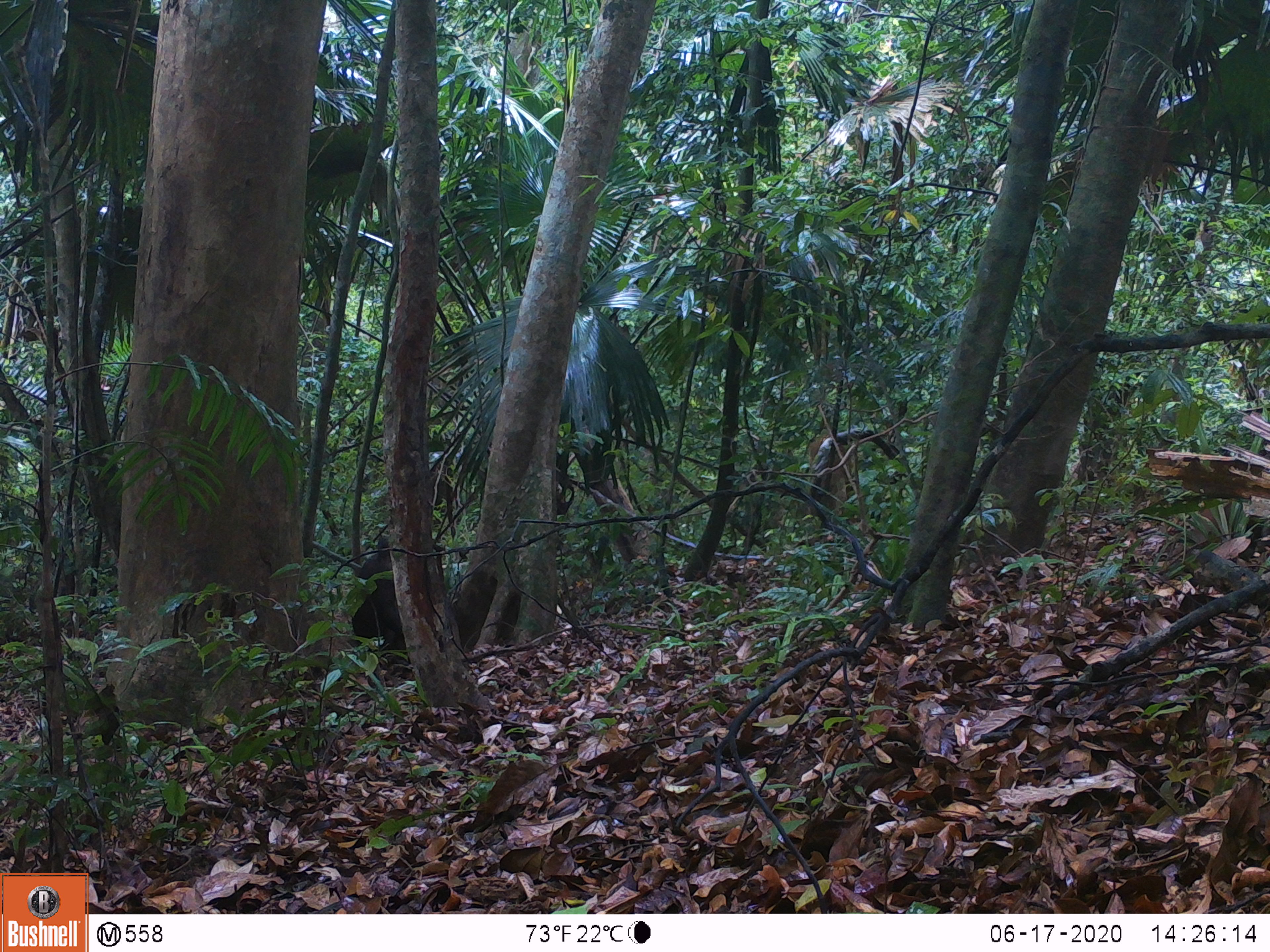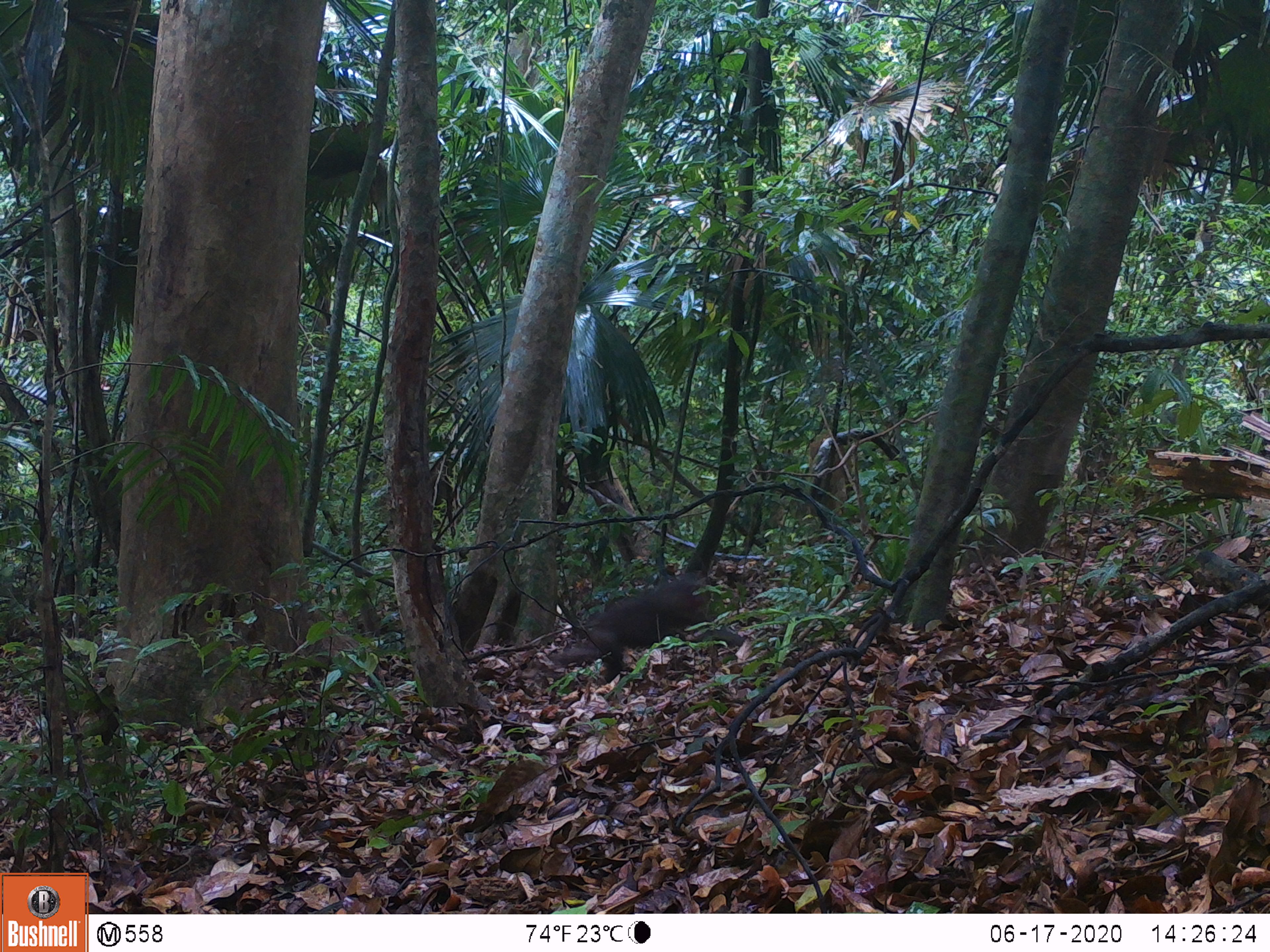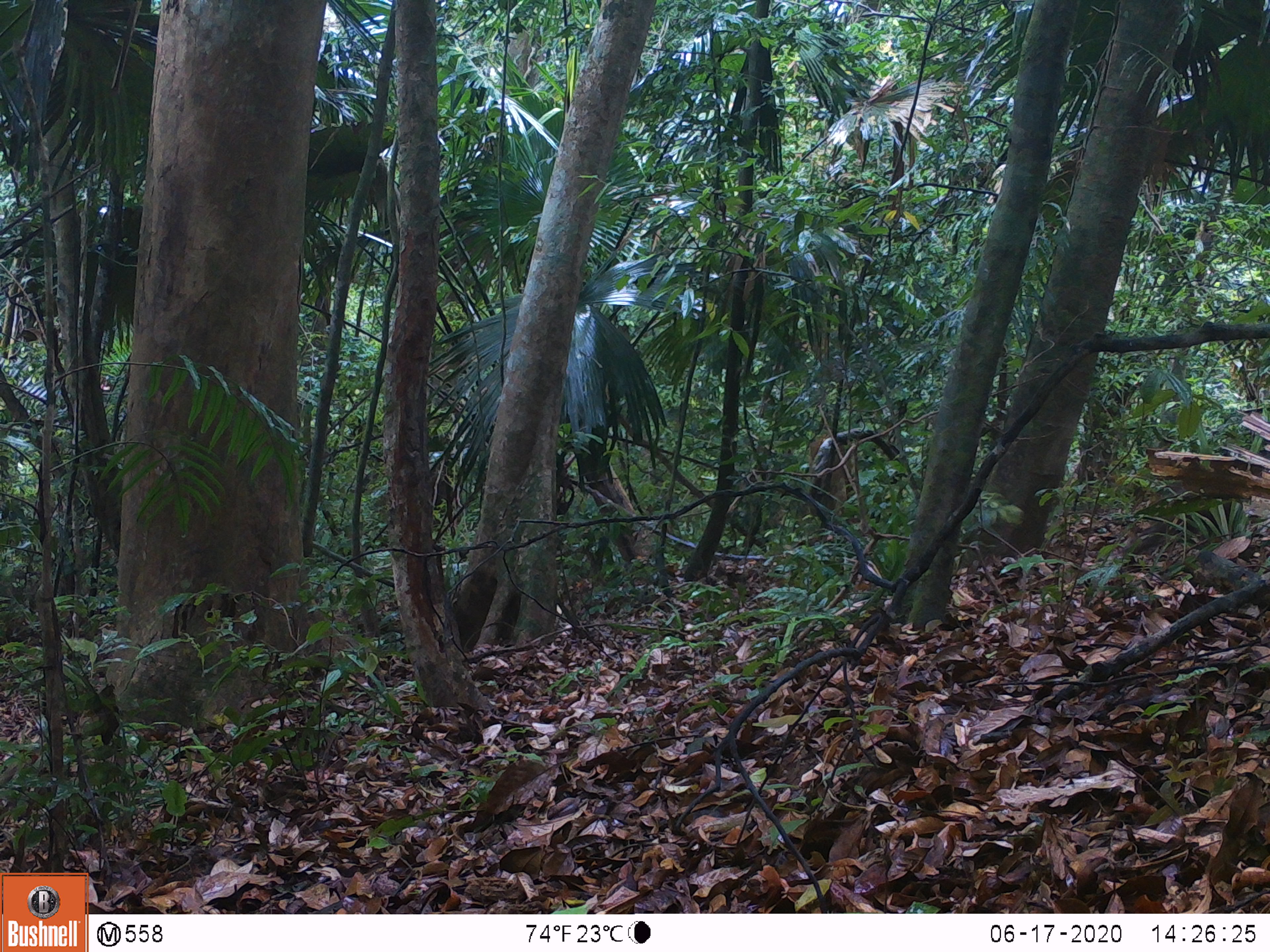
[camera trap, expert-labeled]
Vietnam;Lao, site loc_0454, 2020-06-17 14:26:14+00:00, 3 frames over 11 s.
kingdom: Animalia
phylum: Chordata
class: Mammalia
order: Primates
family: Cercopithecidae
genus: Macaca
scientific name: Macaca arctoides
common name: stump-tailed macaque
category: stump tailed macaque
Stump tailed macaque (stump-tailed macaque) (Macaca arctoides). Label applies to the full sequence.